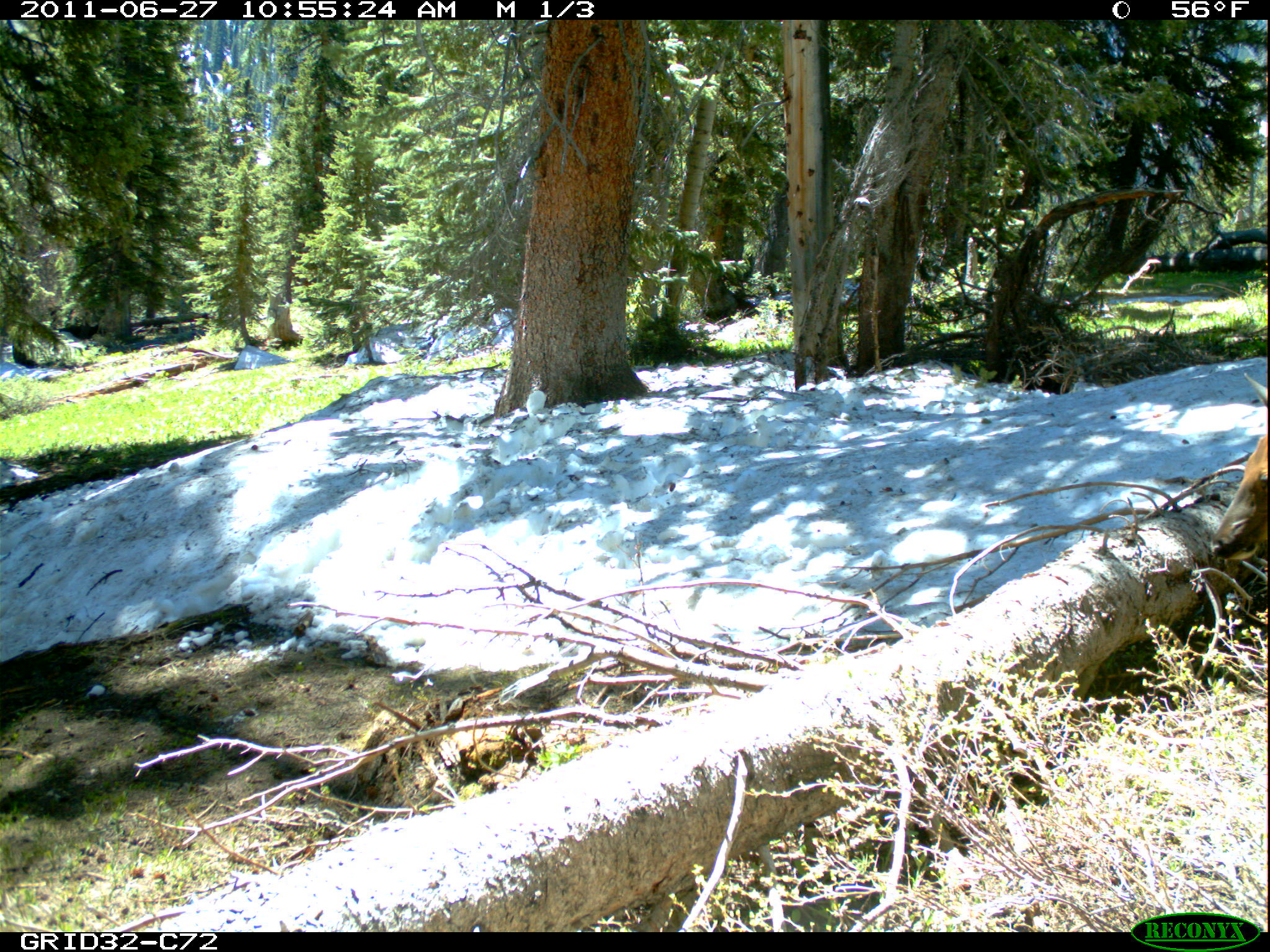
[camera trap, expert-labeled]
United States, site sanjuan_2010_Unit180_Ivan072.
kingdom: Animalia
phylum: Chordata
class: Mammalia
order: Artiodactyla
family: Cervidae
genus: Cervus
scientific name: Cervus elaphus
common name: red deer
Cervus elaphus (red deer).